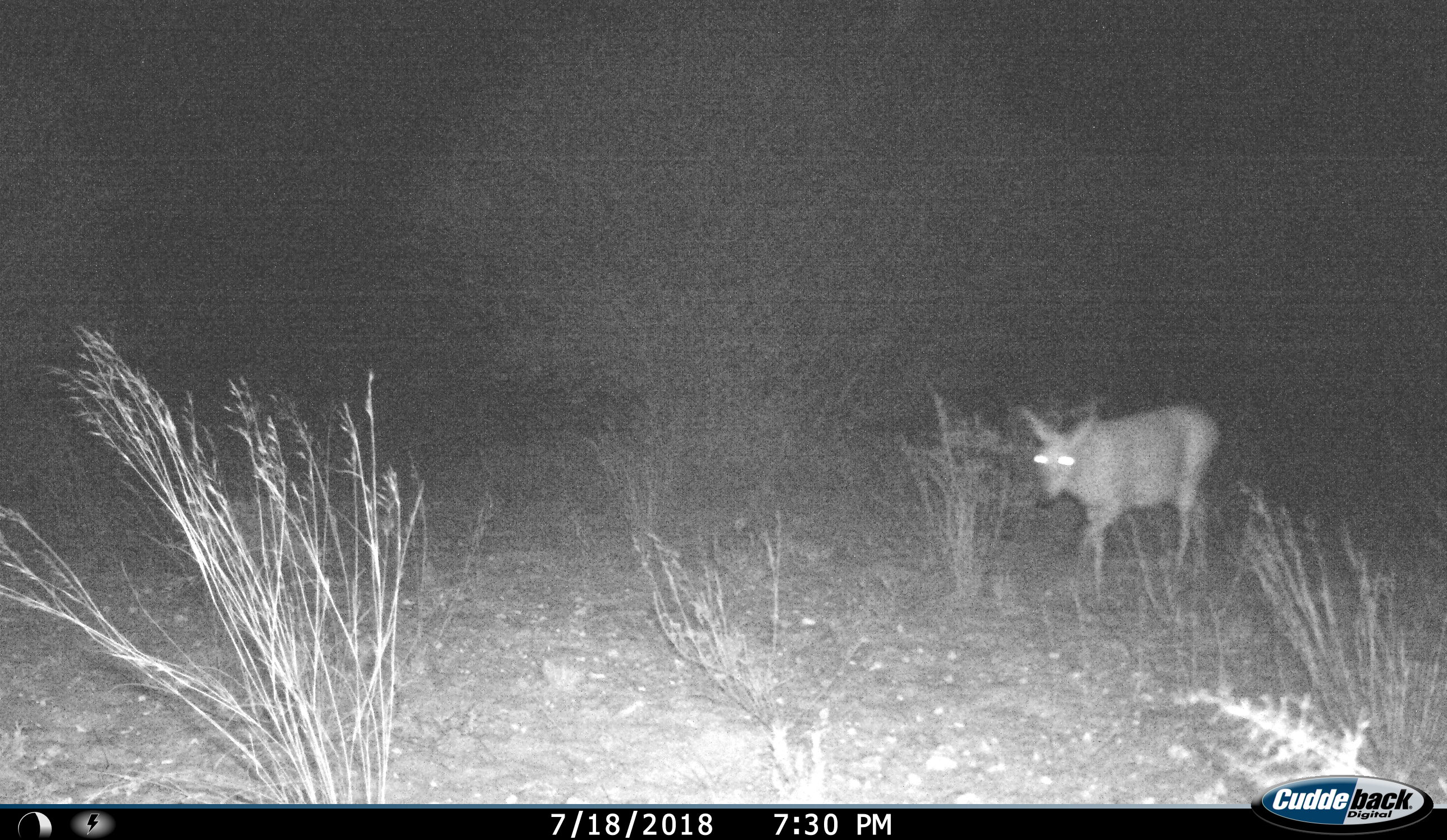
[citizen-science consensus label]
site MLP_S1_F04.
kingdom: Animalia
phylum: Chordata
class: Mammalia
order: Artiodactyla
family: Bovidae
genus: Sylvicapra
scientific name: Sylvicapra grimmia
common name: common duiker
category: duikercommongrey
Duikercommongrey (common duiker) (Sylvicapra grimmia), count 1. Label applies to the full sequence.